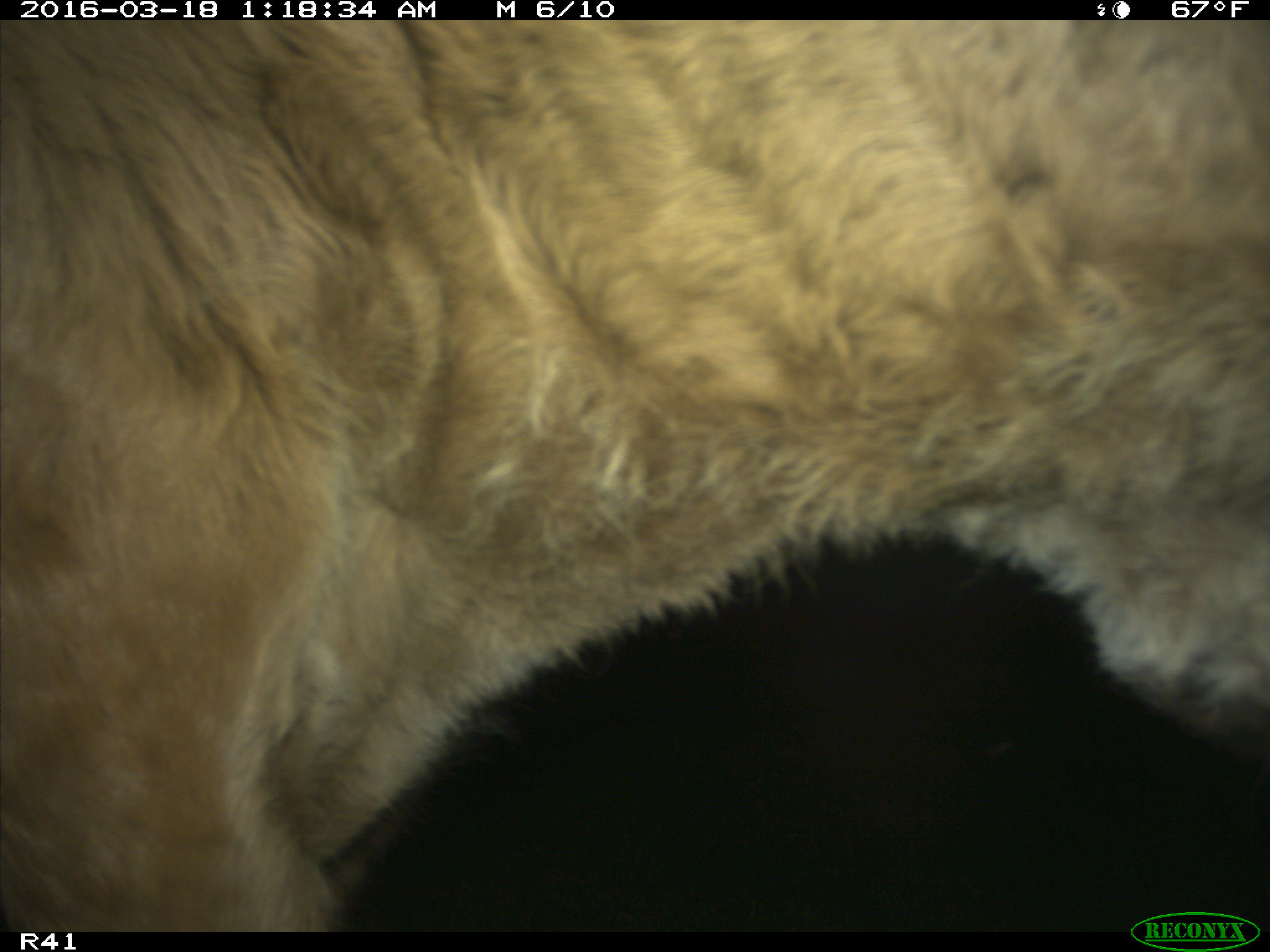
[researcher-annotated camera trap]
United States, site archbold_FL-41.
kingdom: Animalia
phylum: Chordata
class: Mammalia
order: Artiodactyla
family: Bovidae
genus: Bos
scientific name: Bos taurus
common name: domestic cow